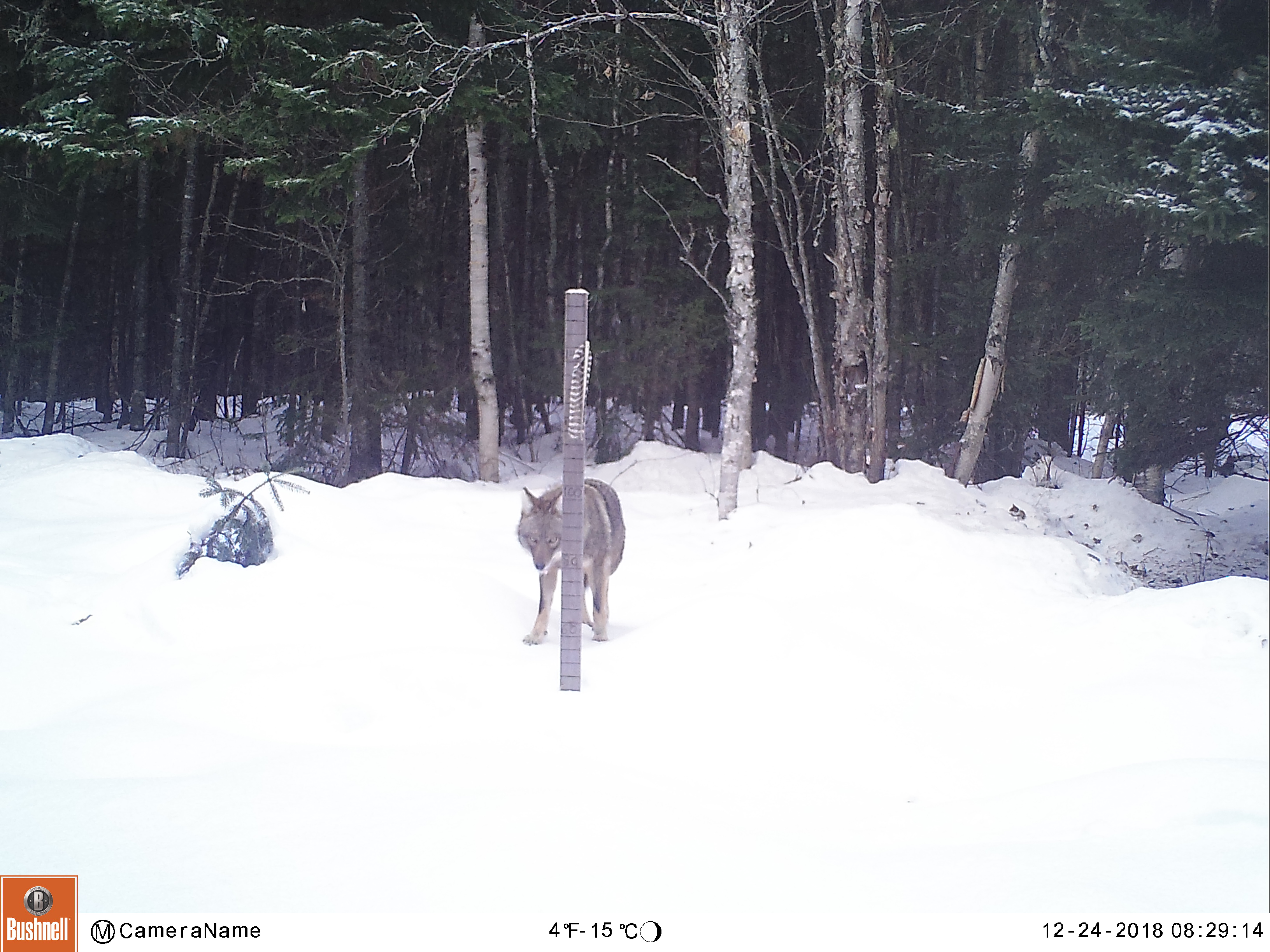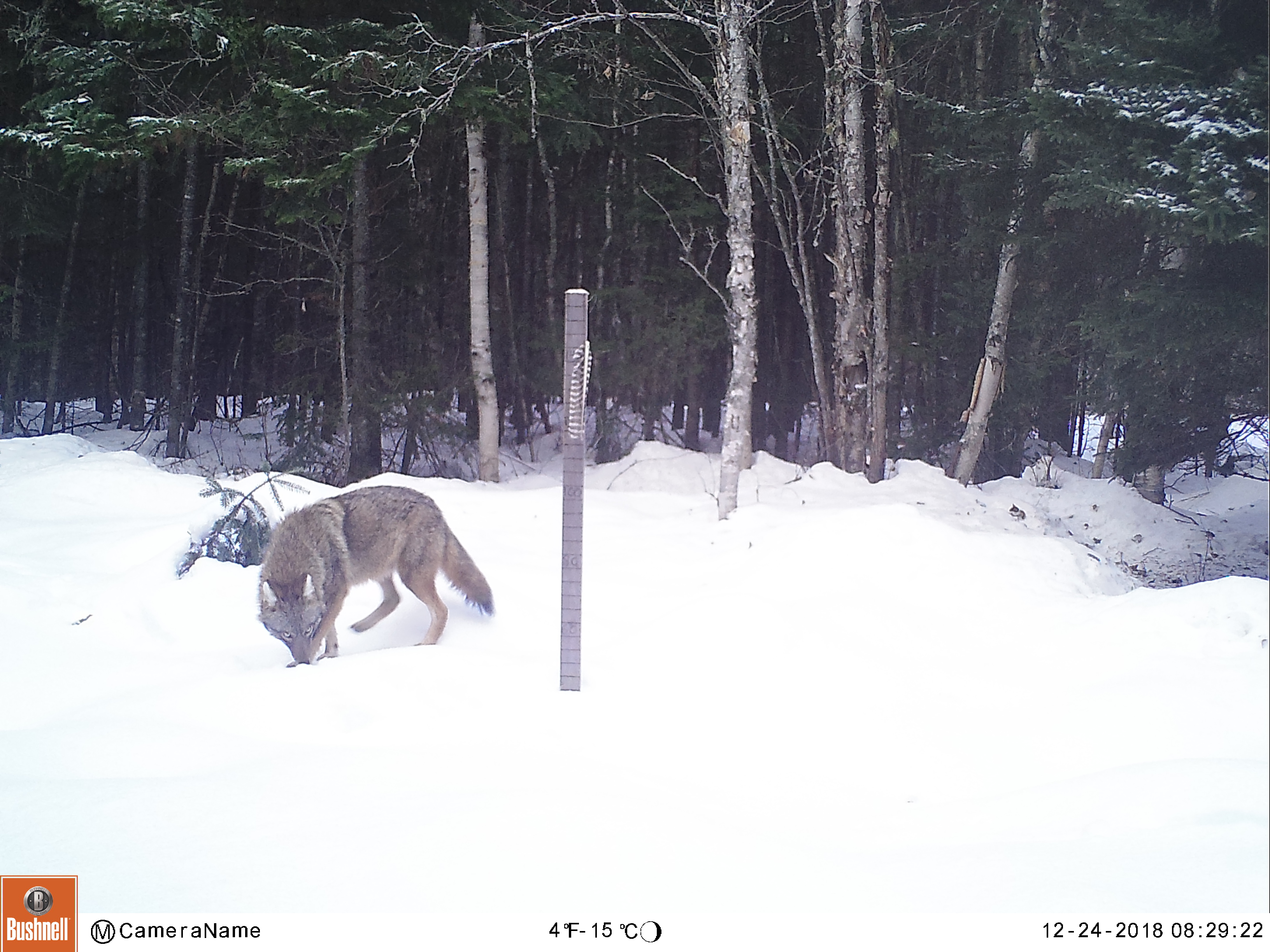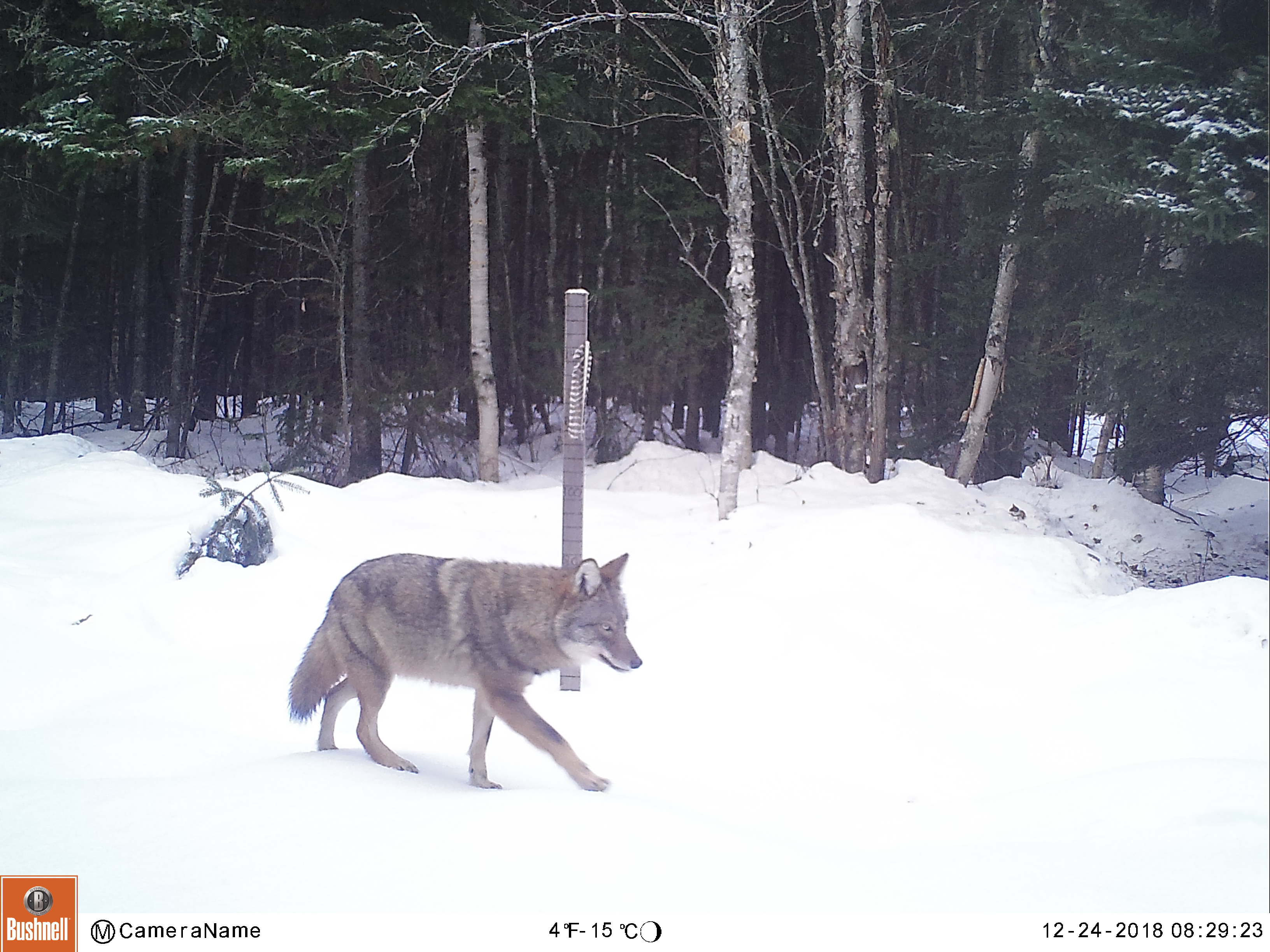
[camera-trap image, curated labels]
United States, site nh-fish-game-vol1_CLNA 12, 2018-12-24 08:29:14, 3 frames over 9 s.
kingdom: Animalia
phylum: Chordata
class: Mammalia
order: Carnivora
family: Canidae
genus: Canis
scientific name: Canis latrans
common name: coyote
Coyote (Canis latrans).